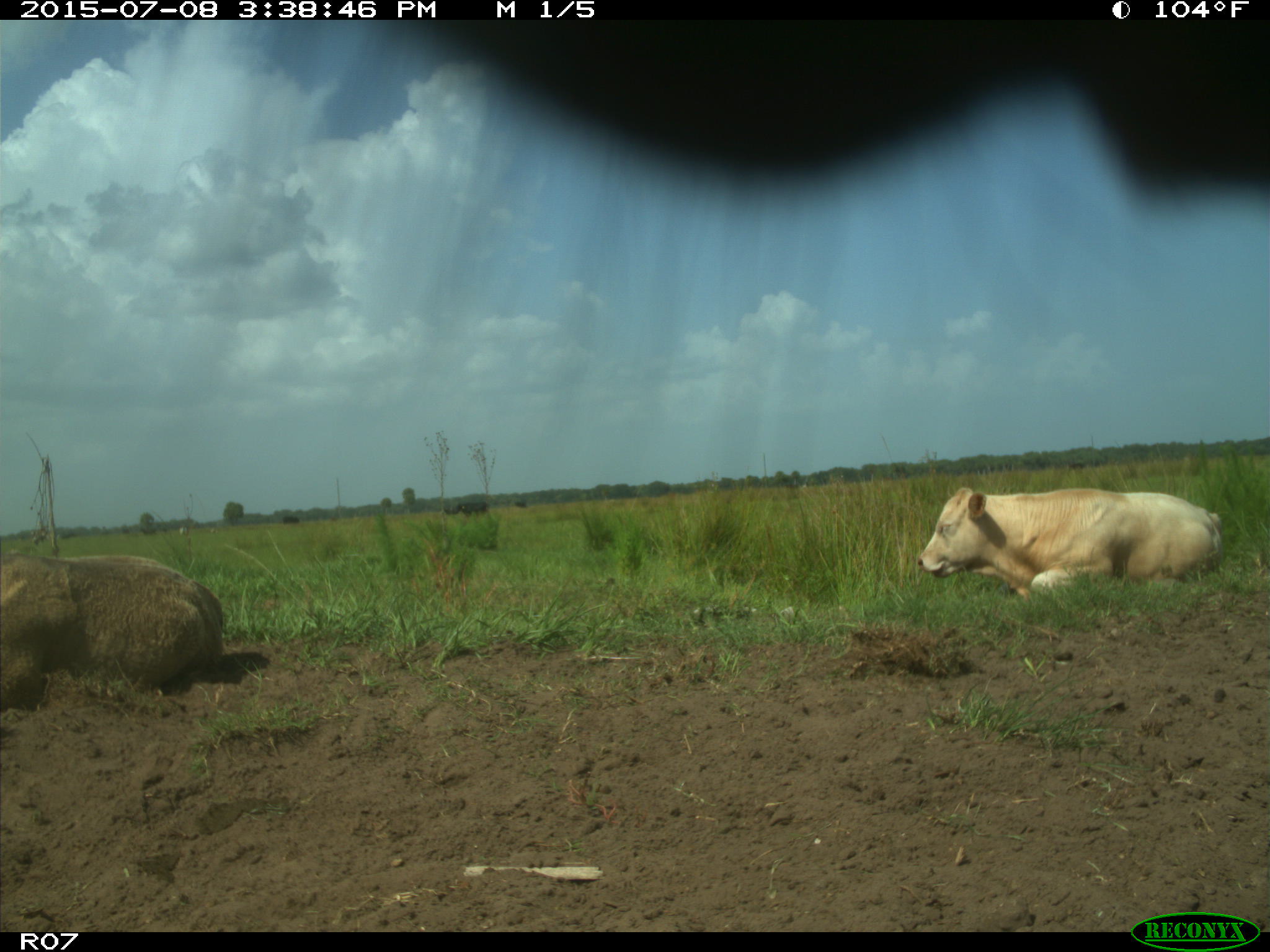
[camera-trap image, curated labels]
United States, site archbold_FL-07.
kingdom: Animalia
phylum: Chordata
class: Mammalia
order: Artiodactyla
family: Bovidae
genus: Bos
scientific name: Bos taurus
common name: domestic cow